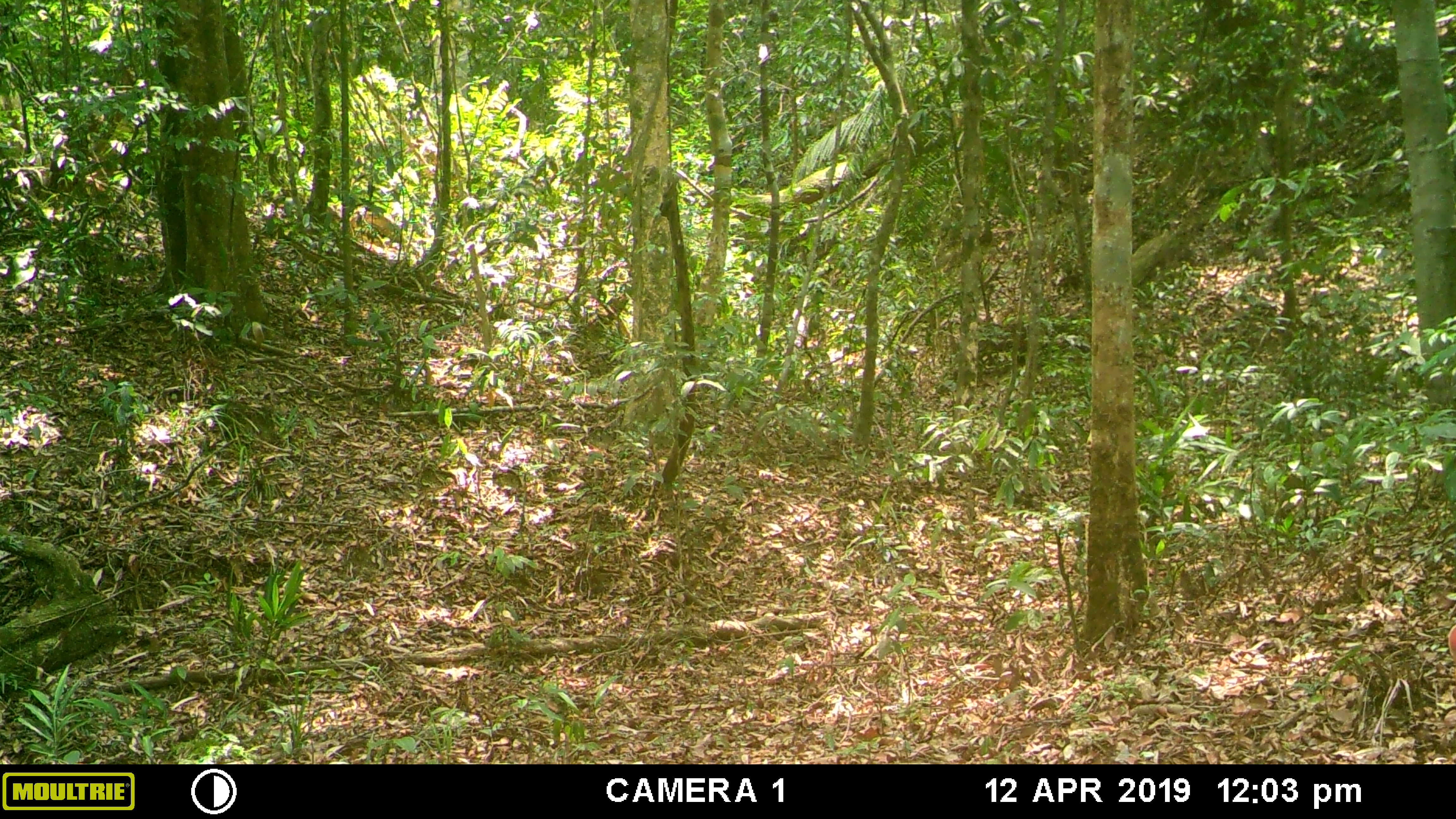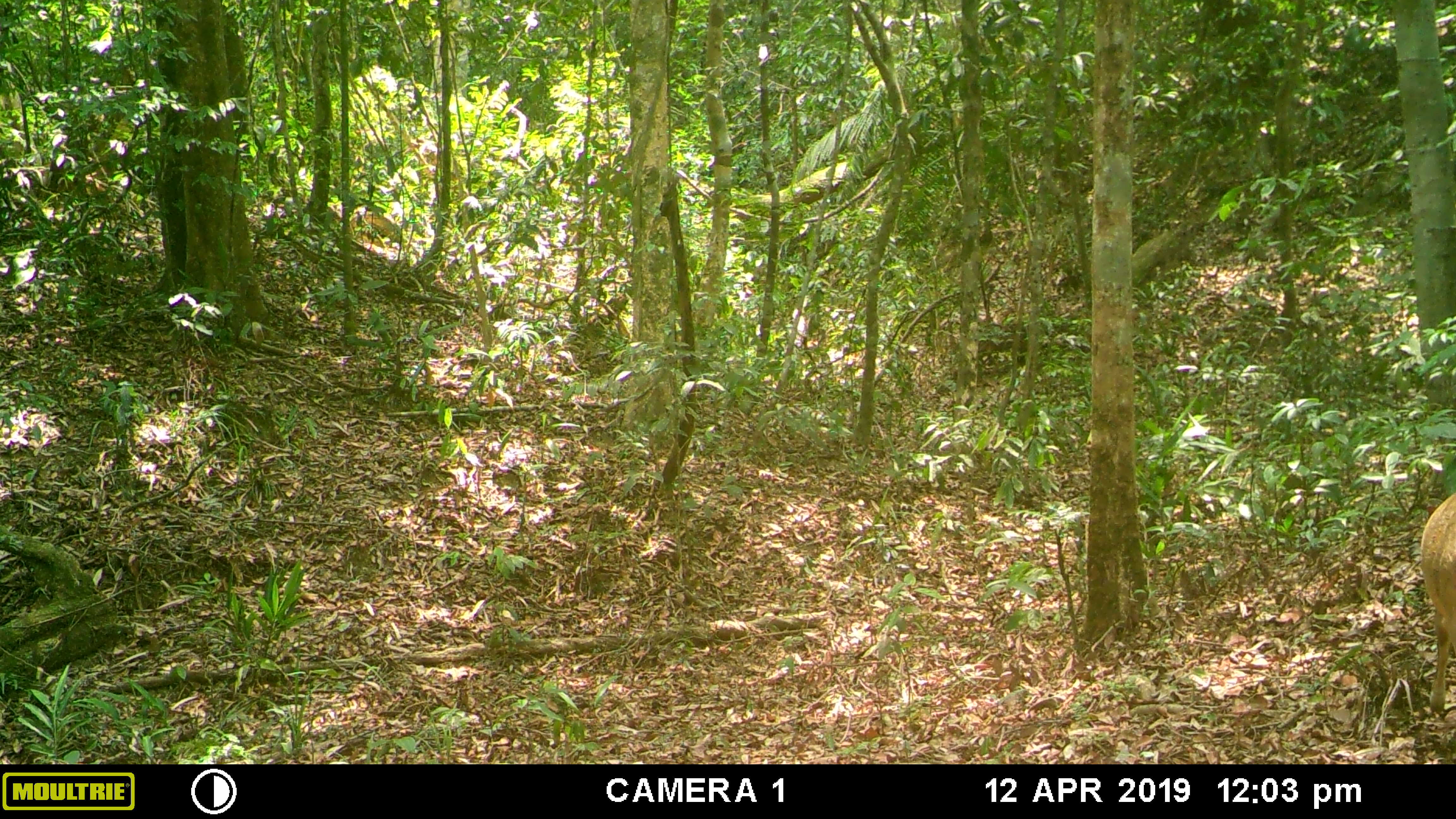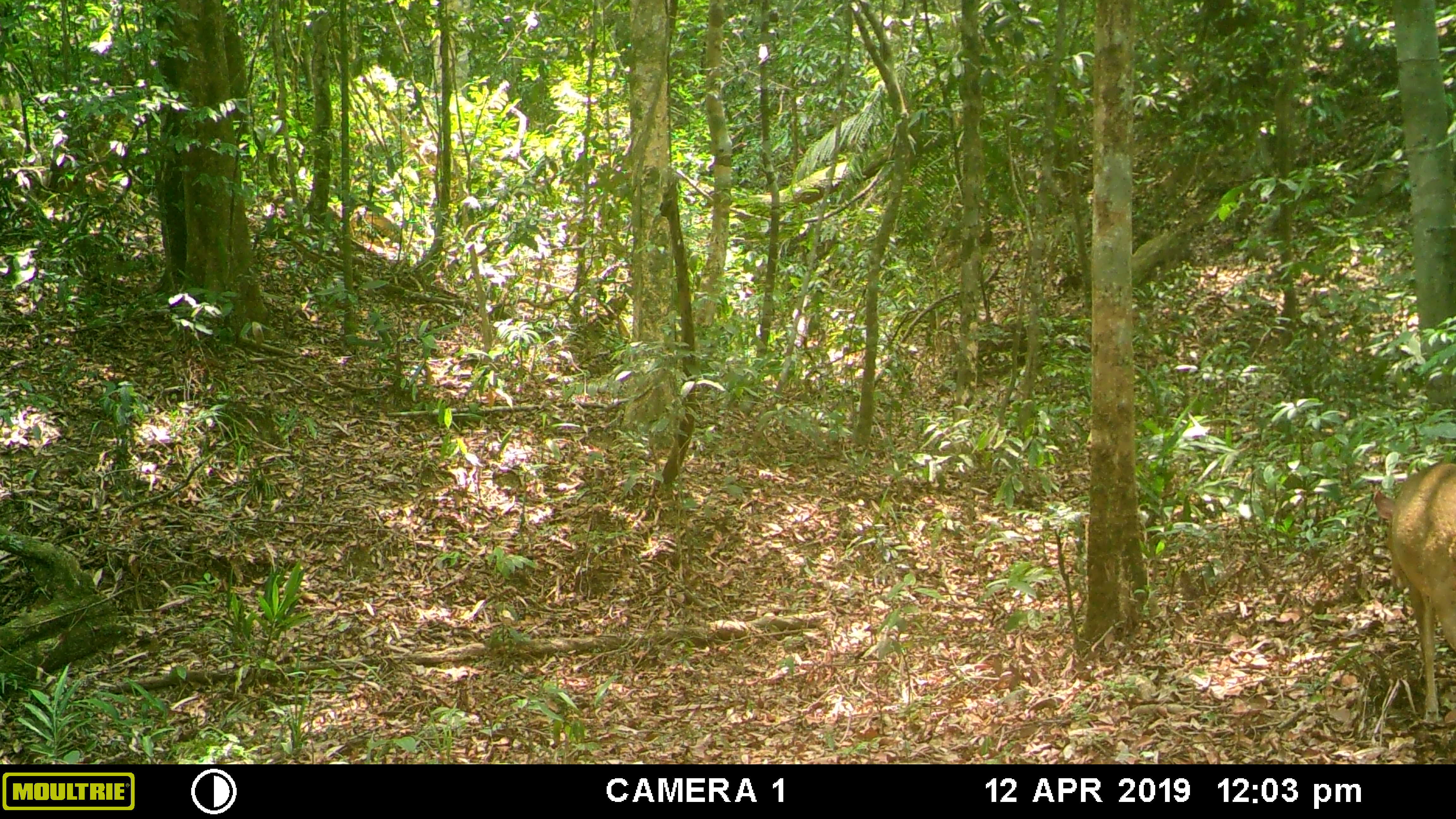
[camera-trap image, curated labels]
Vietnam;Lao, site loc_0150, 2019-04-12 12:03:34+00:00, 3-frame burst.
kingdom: Animalia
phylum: Chordata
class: Mammalia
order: Artiodactyla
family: Cervidae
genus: Muntiacus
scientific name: Muntiacus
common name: muntjacs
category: unidentified muntjac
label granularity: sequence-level